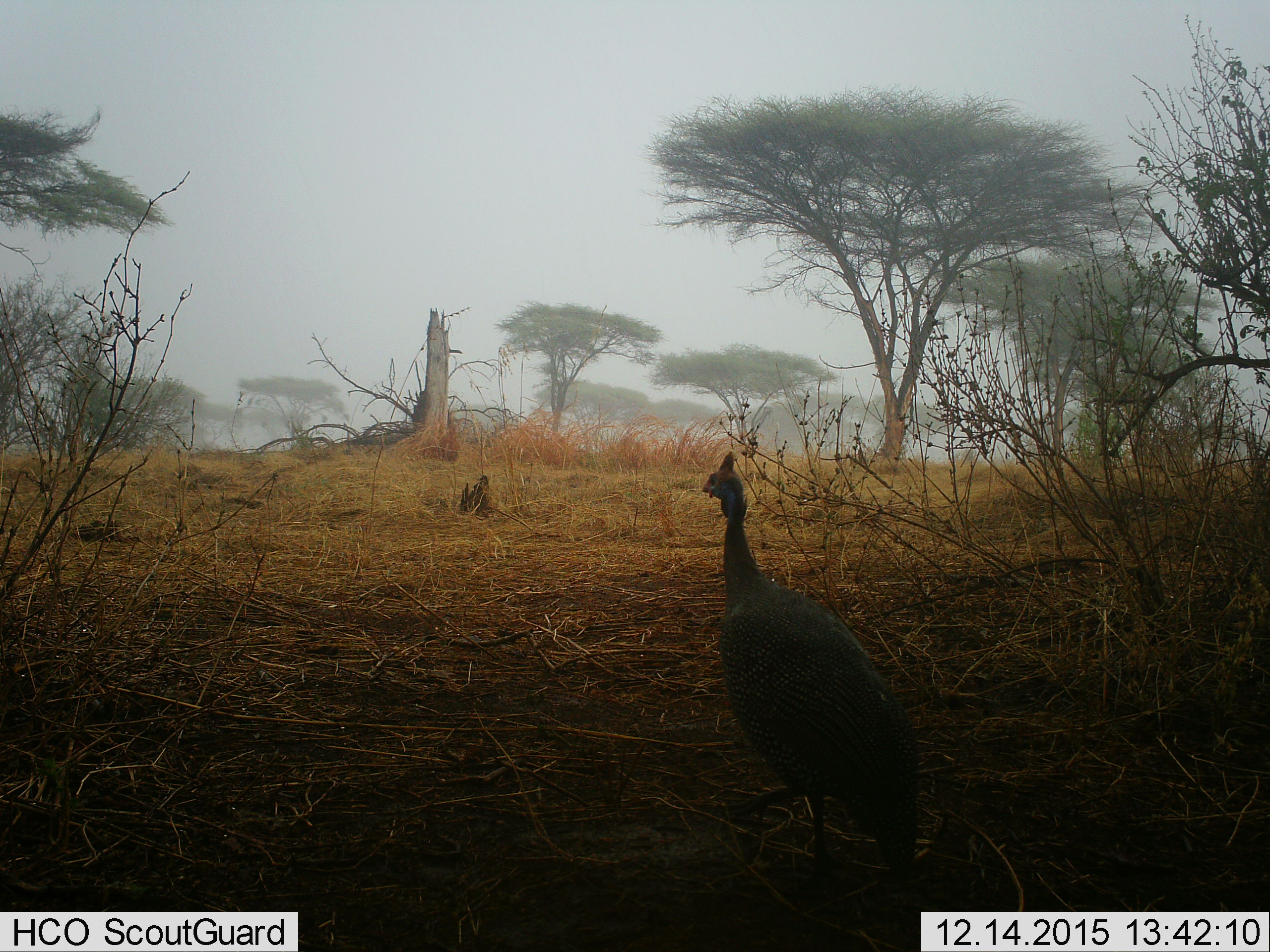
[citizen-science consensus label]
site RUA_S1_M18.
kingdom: Animalia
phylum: Chordata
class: Aves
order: Galliformes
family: Numididae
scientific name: Numididae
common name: guineafowl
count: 1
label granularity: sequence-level